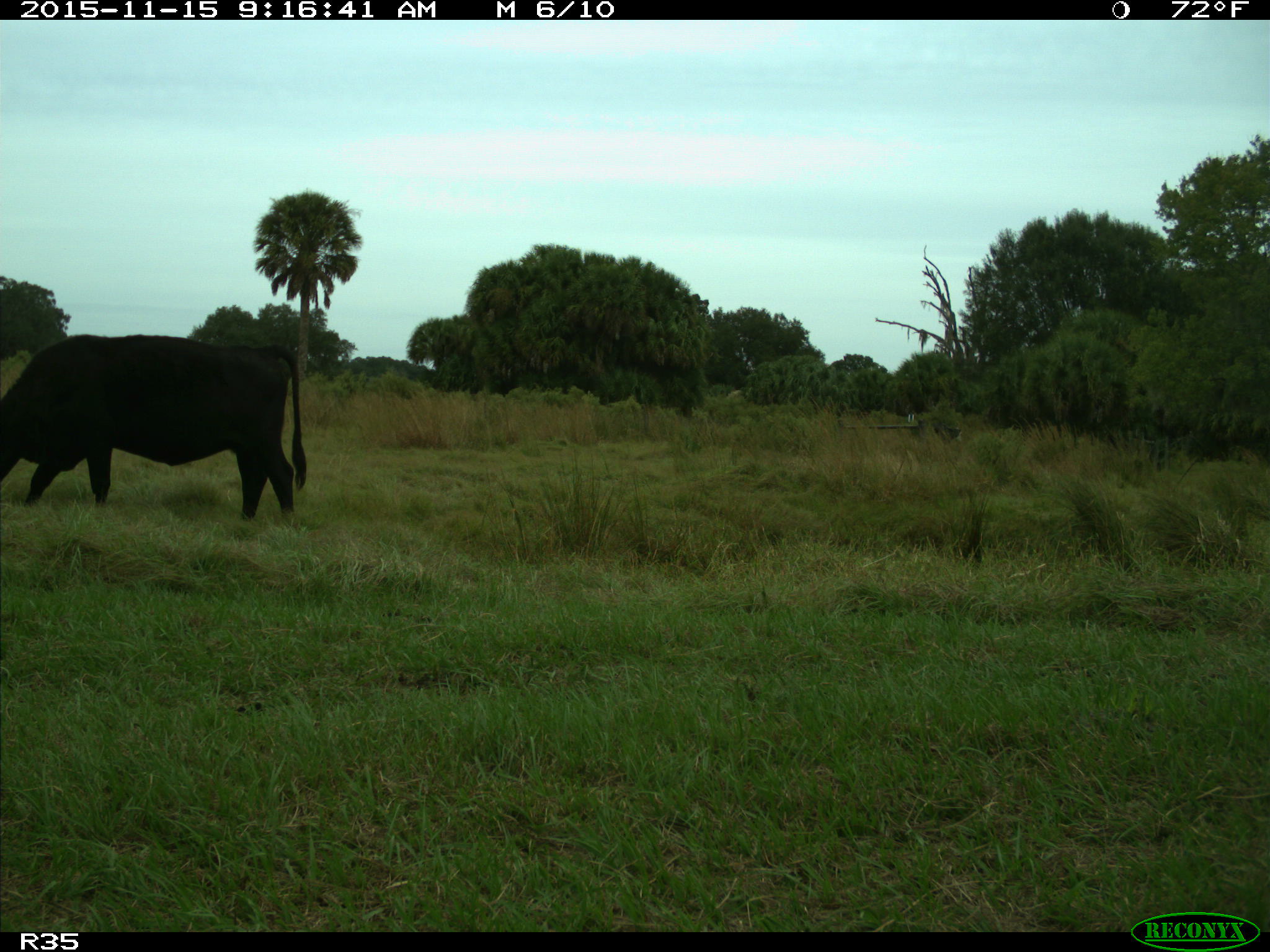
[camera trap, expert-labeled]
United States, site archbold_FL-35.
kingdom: Animalia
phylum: Chordata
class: Mammalia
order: Artiodactyla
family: Bovidae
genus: Bos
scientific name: Bos taurus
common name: domestic cow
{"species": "Bos taurus (domestic cow)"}